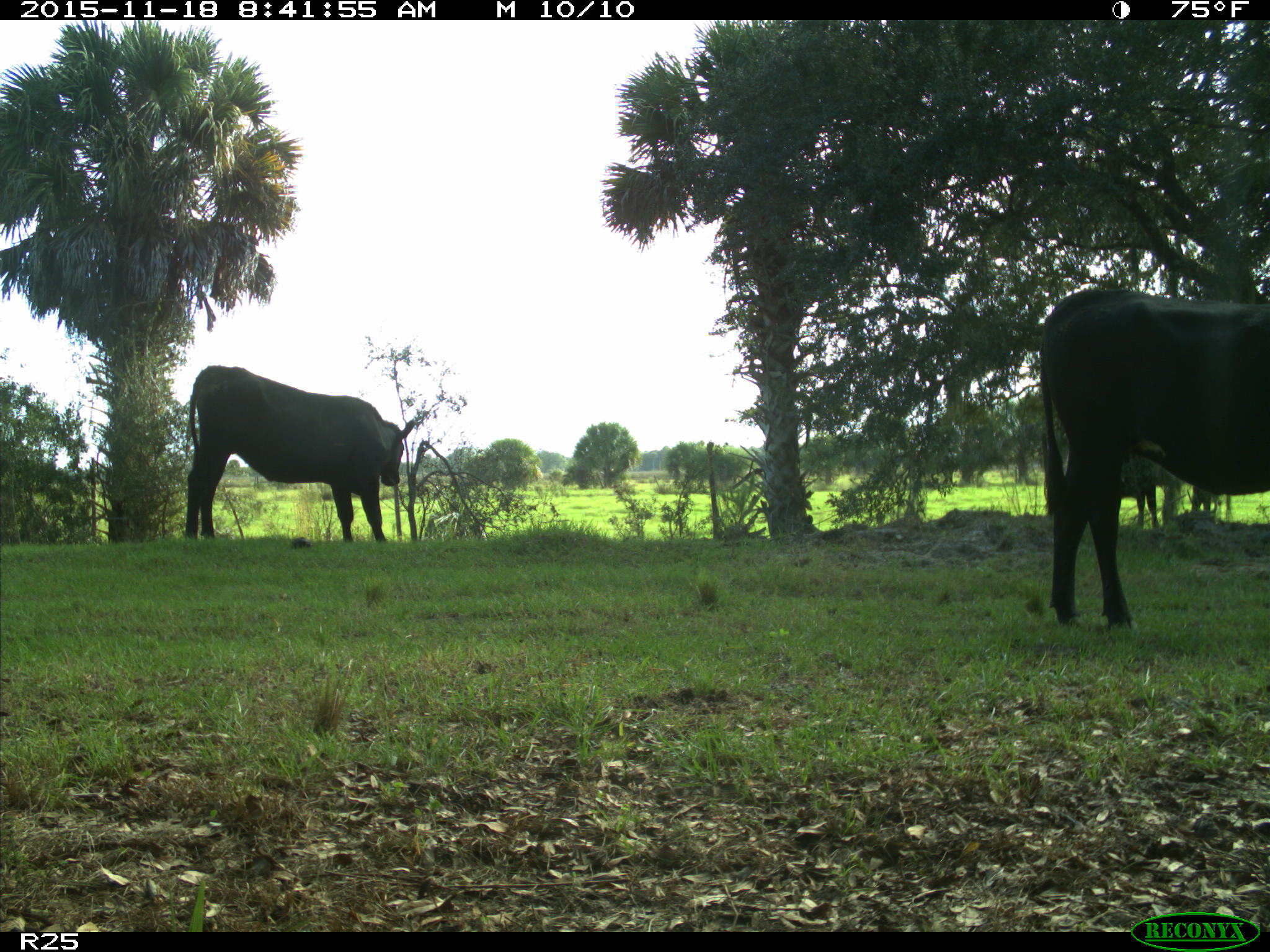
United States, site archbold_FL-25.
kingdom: Animalia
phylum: Chordata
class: Mammalia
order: Artiodactyla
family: Bovidae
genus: Bos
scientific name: Bos taurus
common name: domestic cow